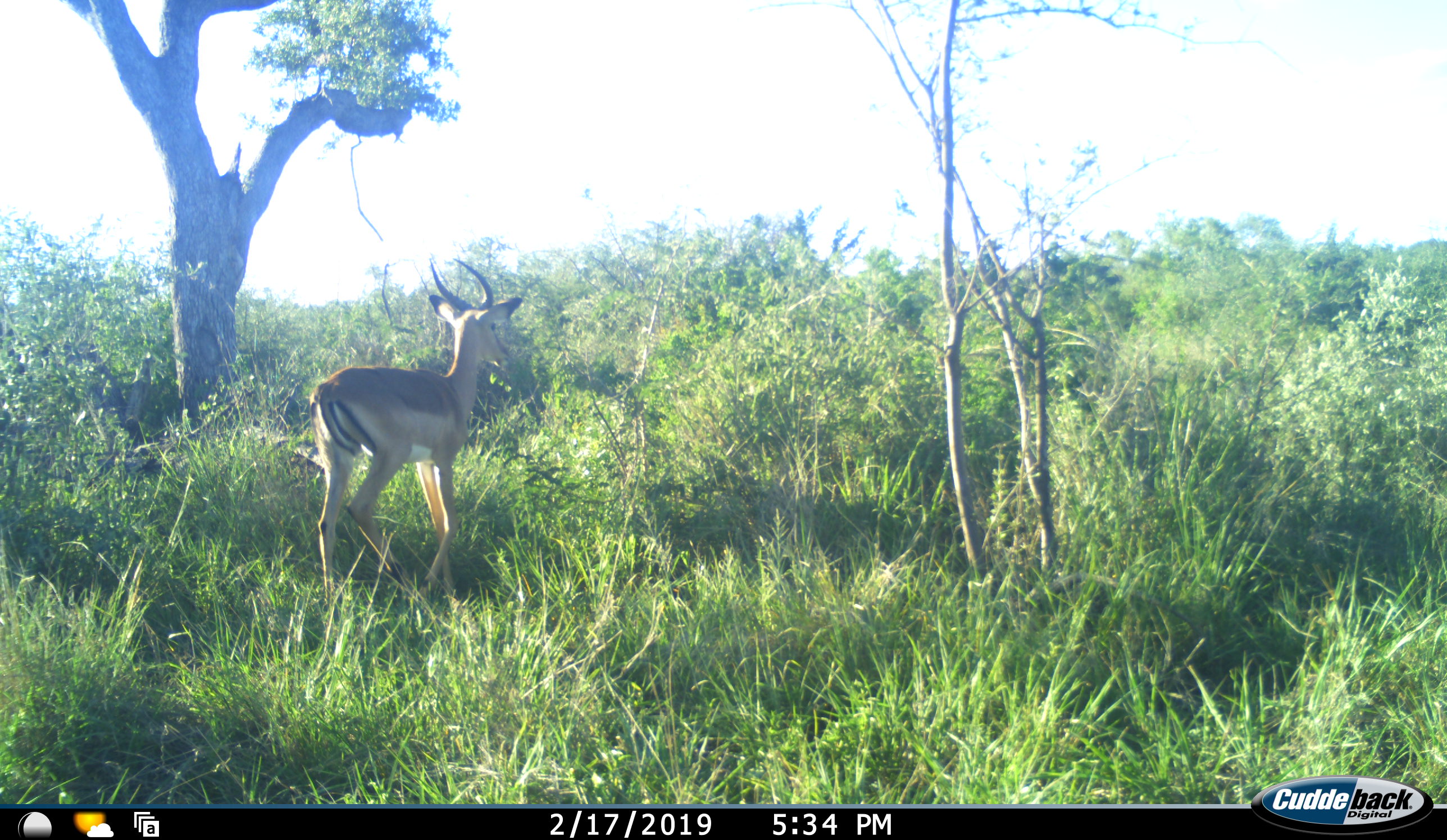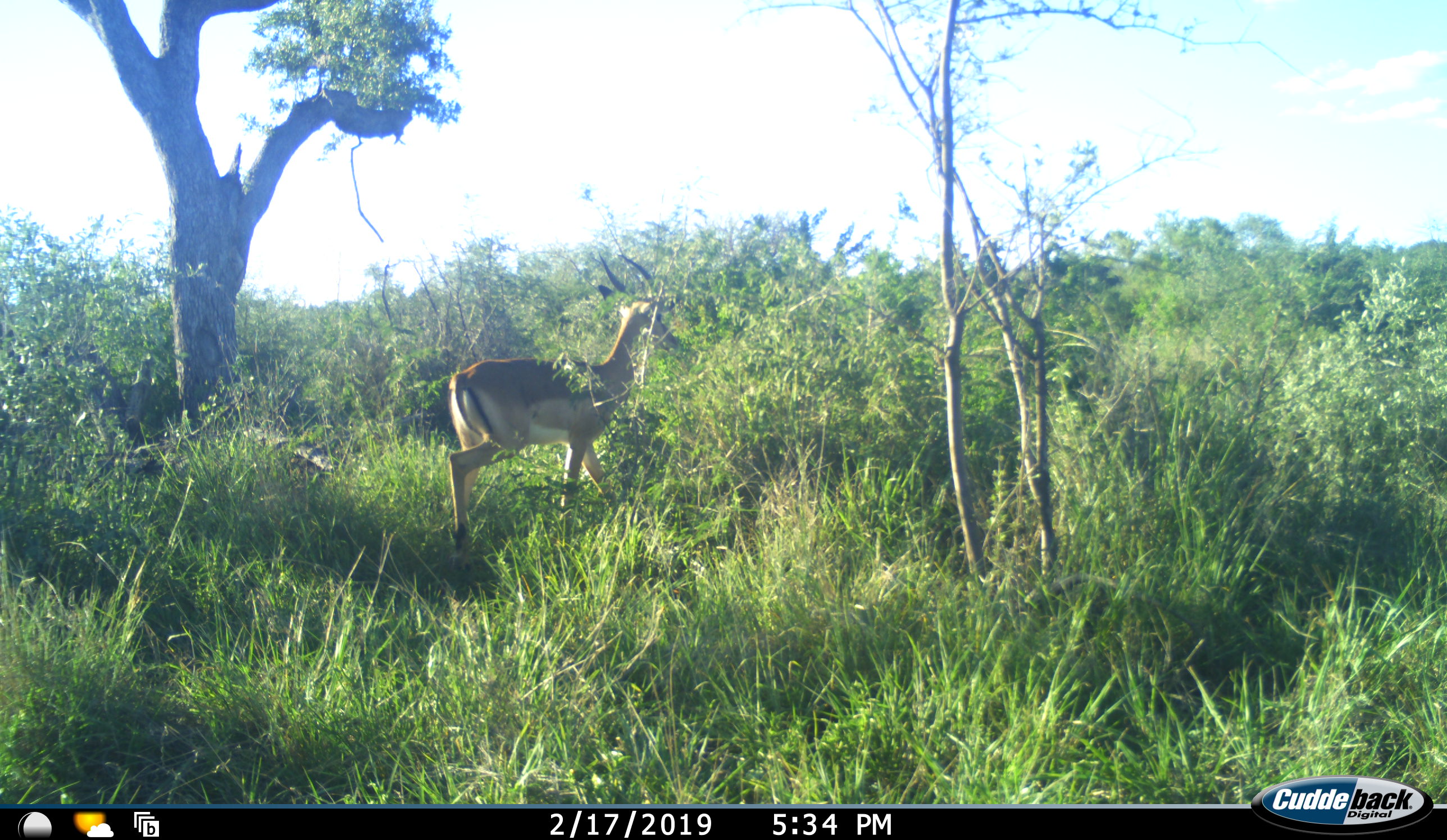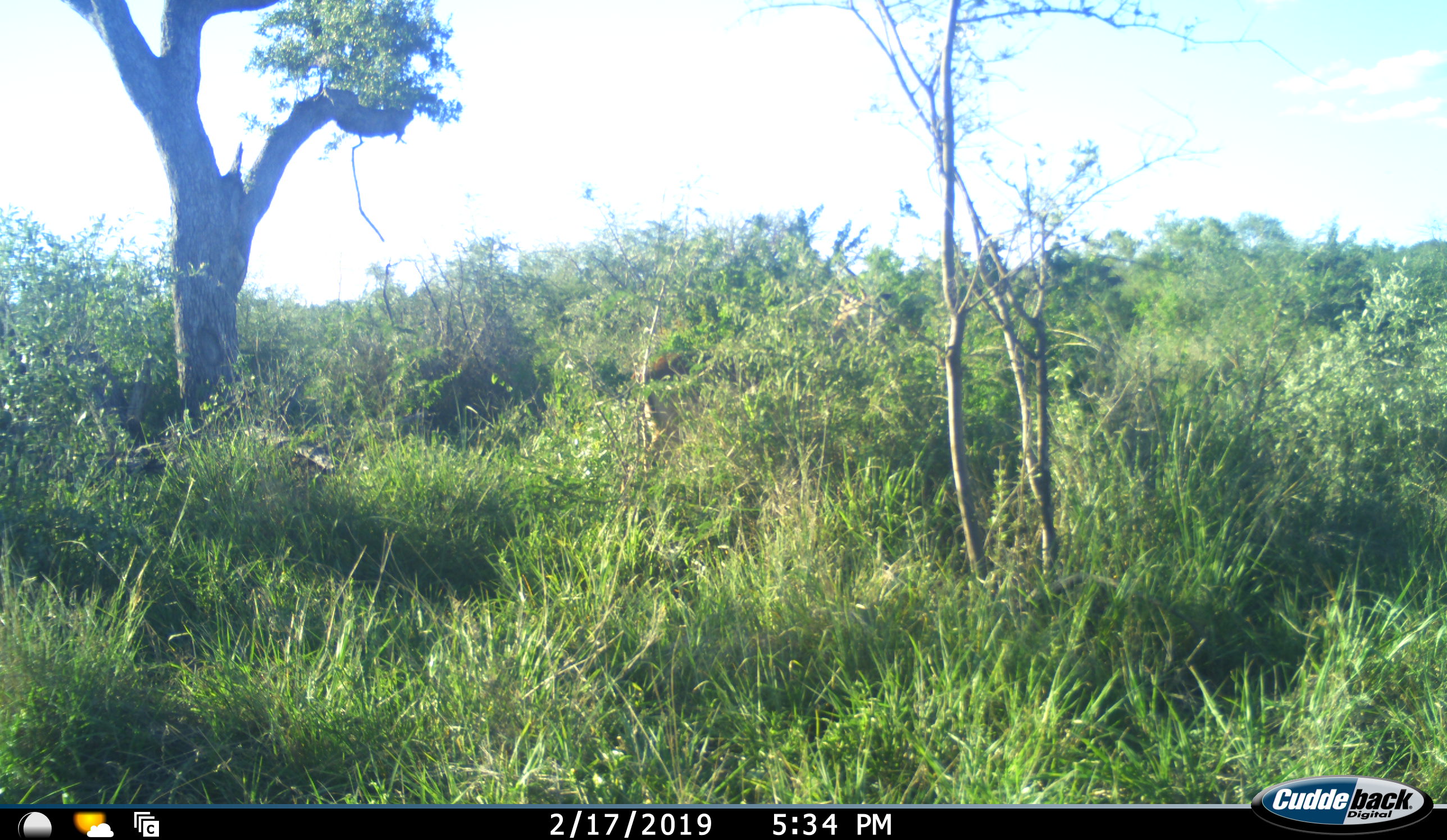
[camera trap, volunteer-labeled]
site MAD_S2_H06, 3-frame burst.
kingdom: Animalia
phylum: Chordata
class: Mammalia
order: Artiodactyla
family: Bovidae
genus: Aepyceros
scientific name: Aepyceros melampus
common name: impala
Impala (Aepyceros melampus), count 1. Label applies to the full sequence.